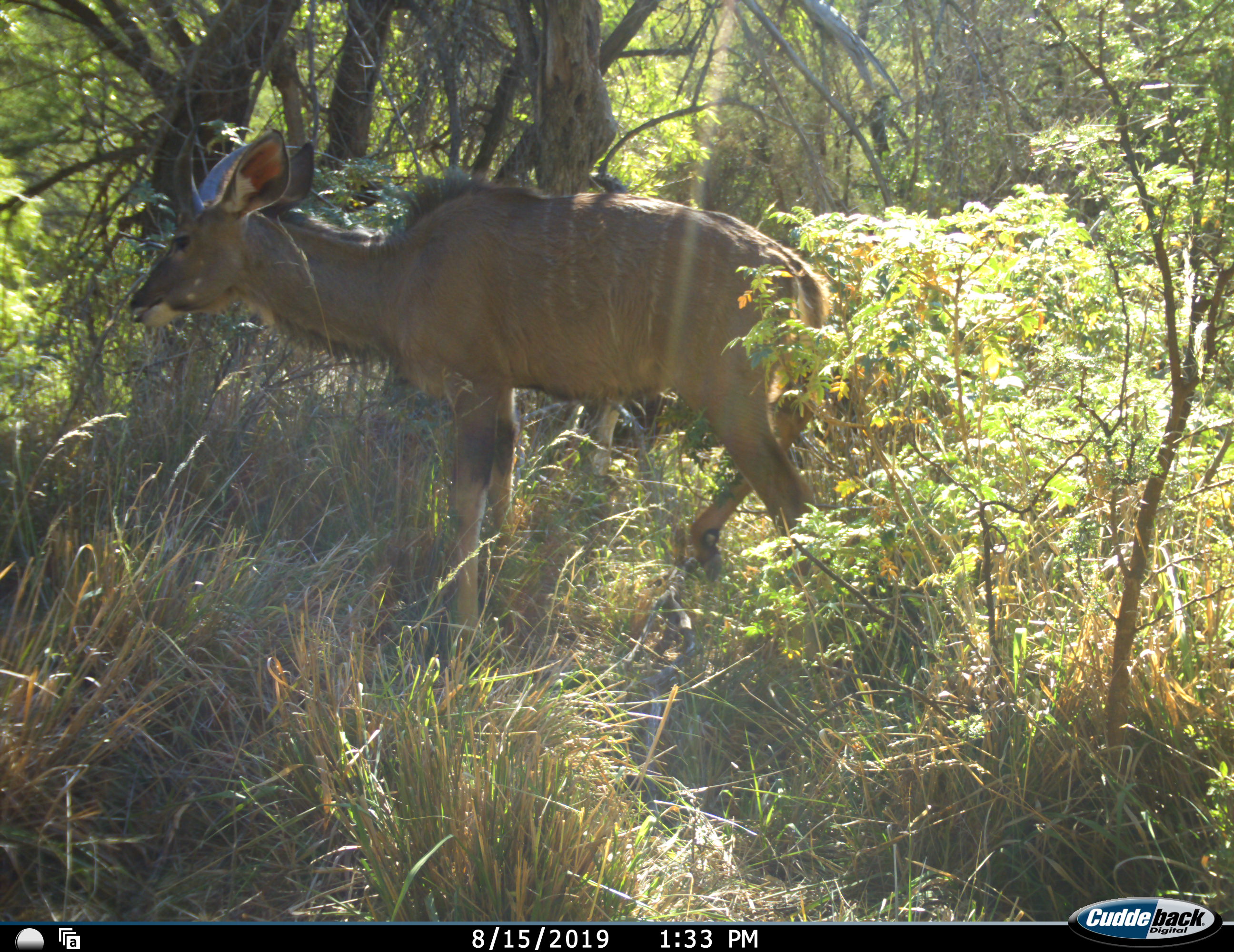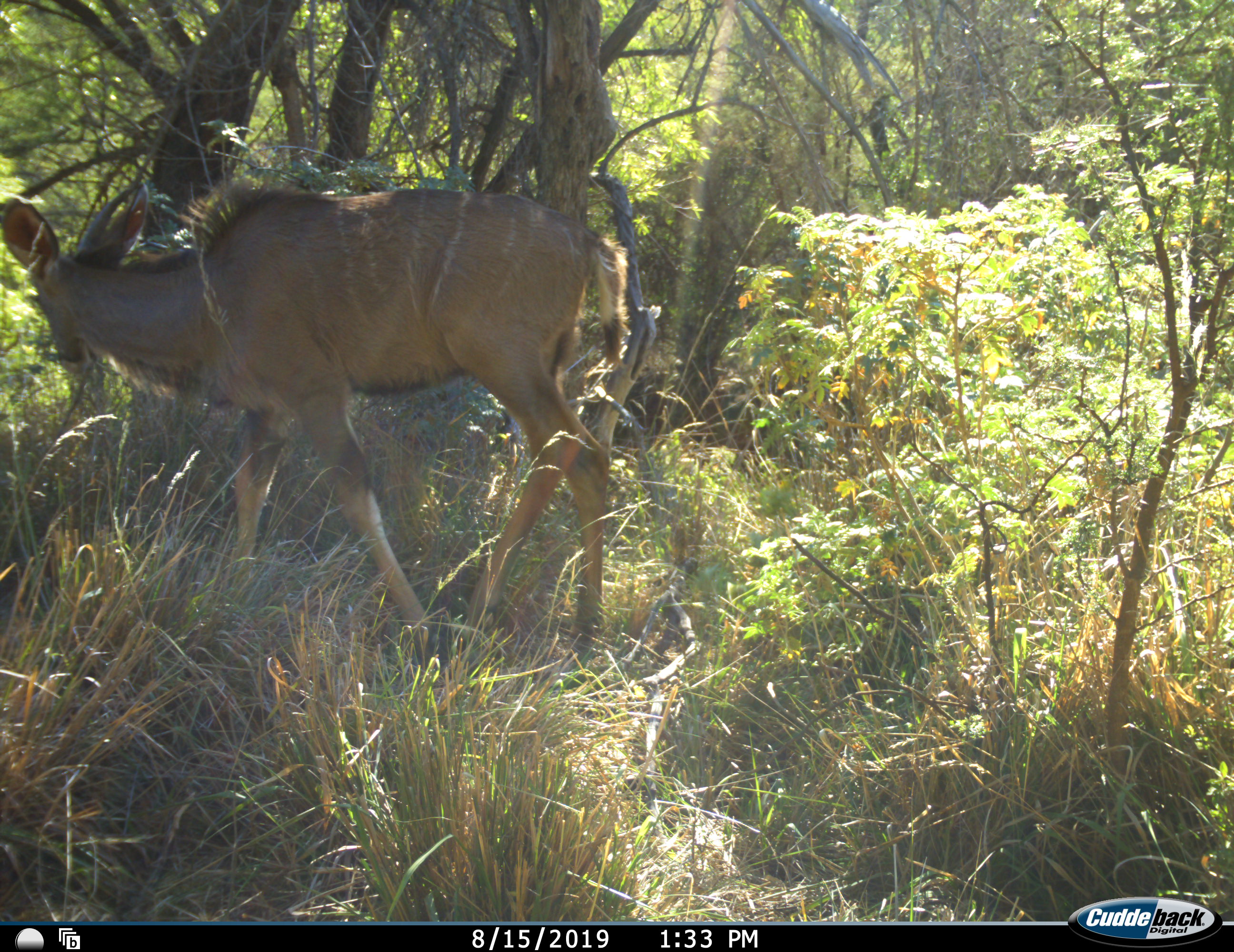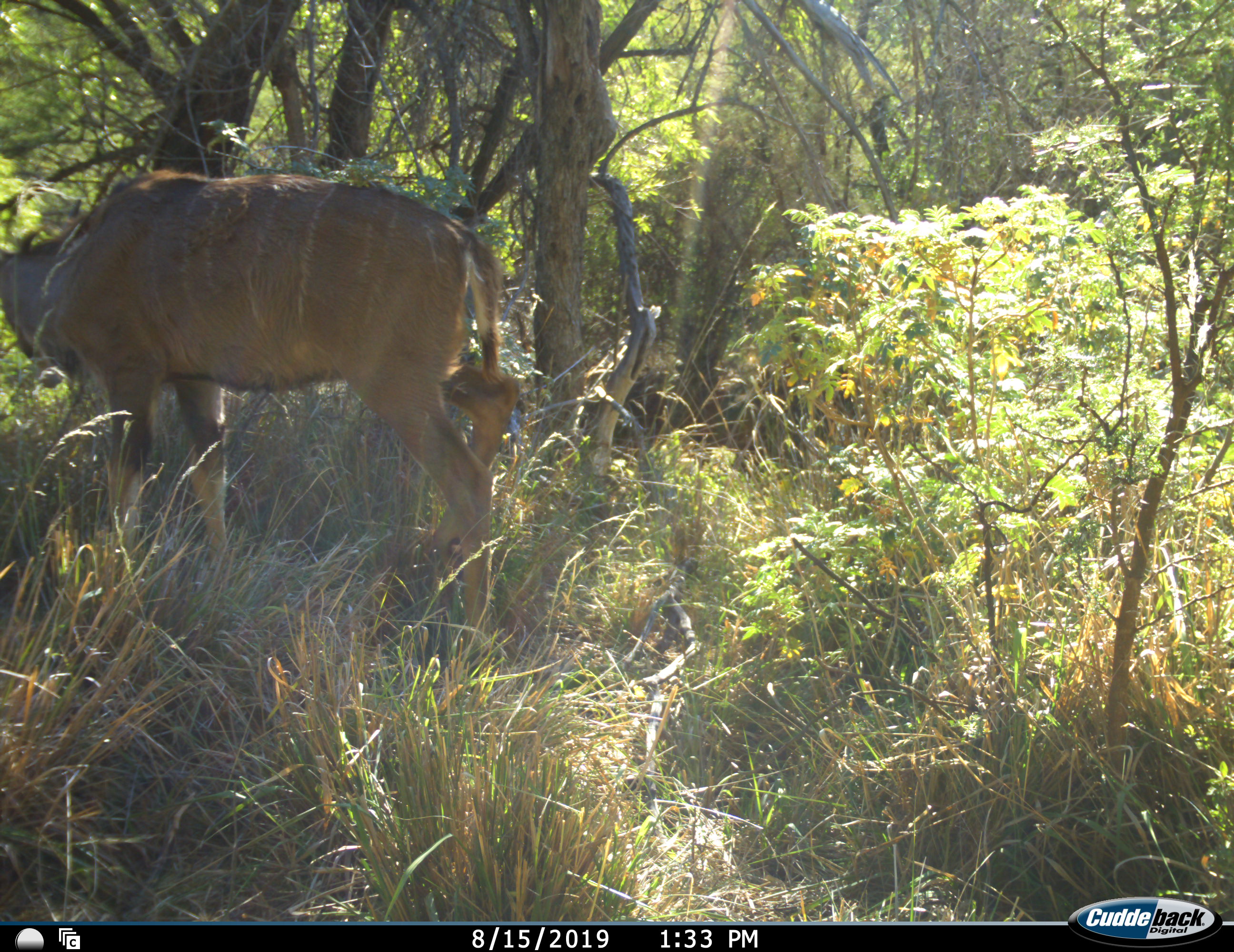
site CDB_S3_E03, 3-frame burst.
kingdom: Animalia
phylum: Chordata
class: Mammalia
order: Artiodactyla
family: Bovidae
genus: Tragelaphus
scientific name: Tragelaphus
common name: kudu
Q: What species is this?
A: Kudu (Tragelaphus).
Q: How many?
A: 1.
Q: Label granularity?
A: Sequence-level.